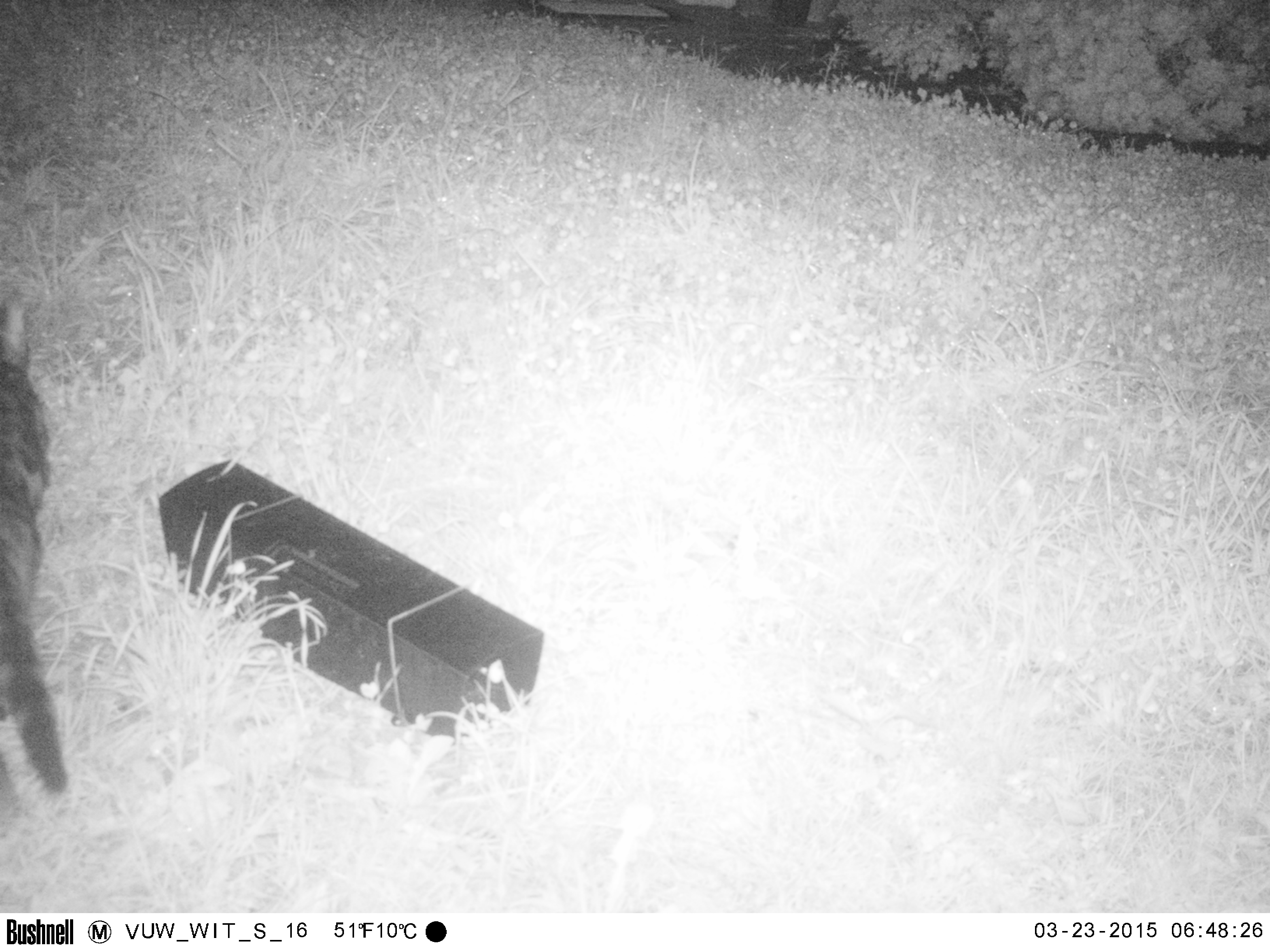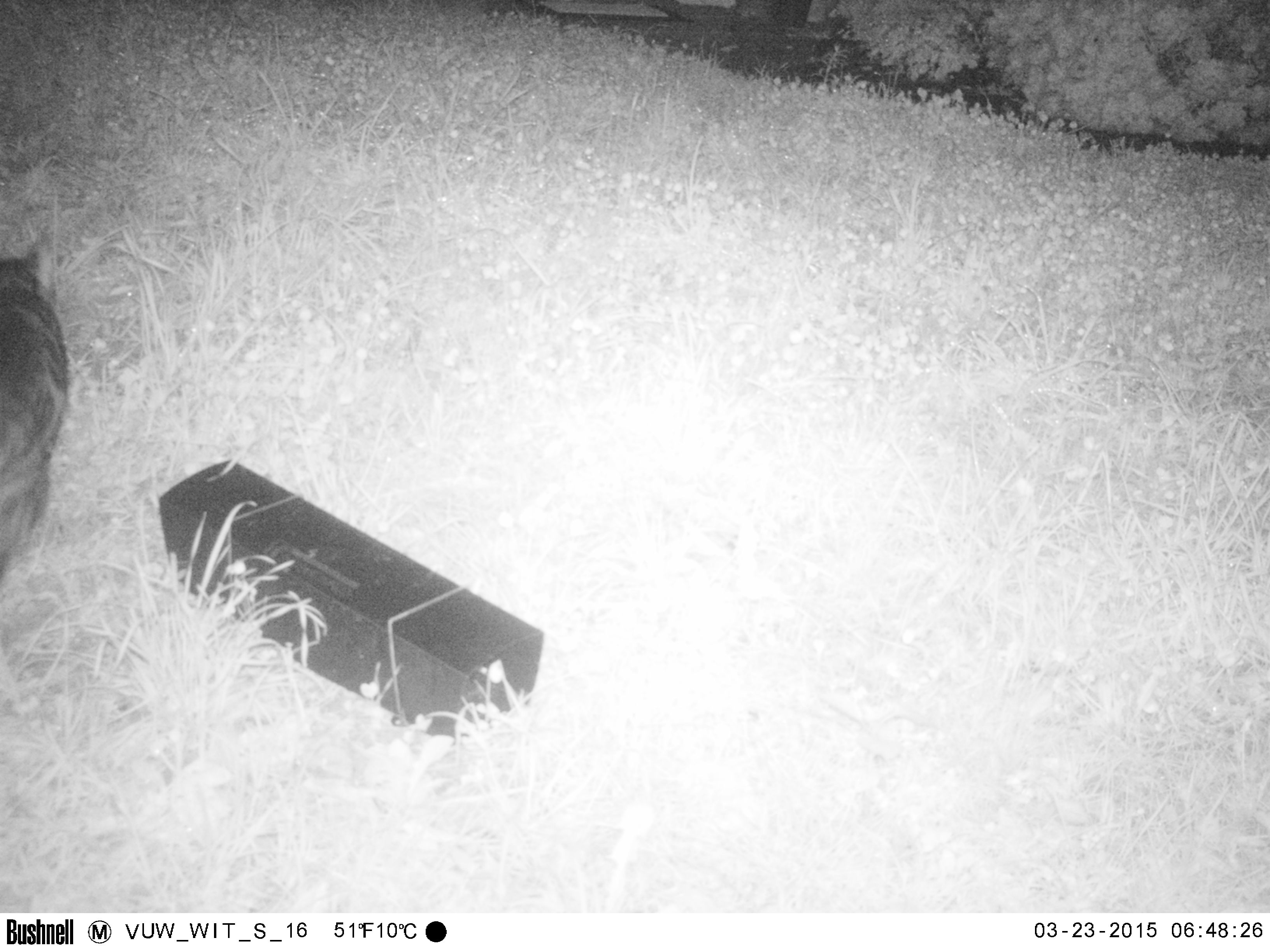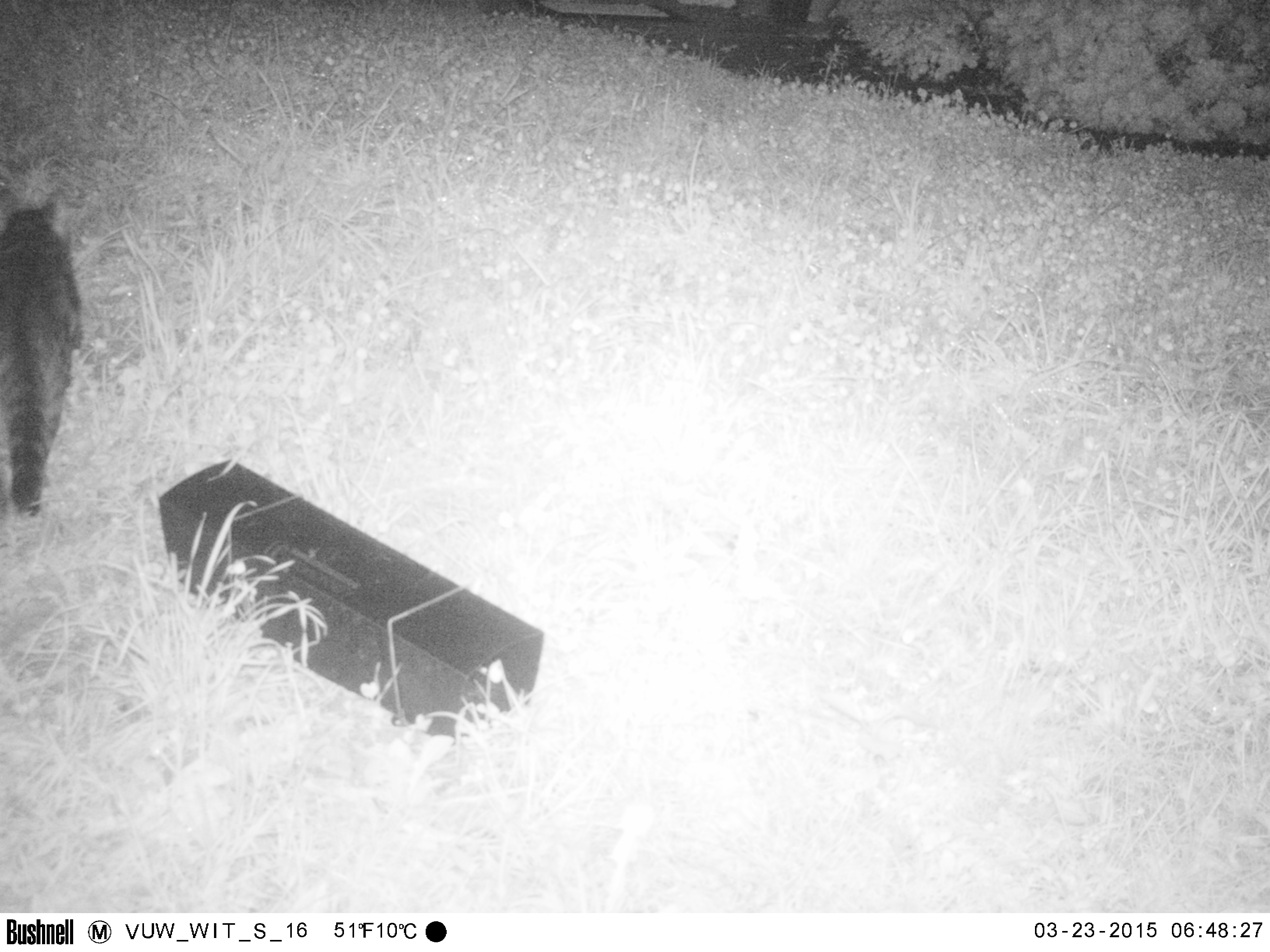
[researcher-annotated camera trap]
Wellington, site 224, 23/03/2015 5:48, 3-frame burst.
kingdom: Animalia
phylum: Chordata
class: Mammalia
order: Carnivora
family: Felidae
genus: Felis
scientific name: Felis catus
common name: cat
Cat (Felis catus).